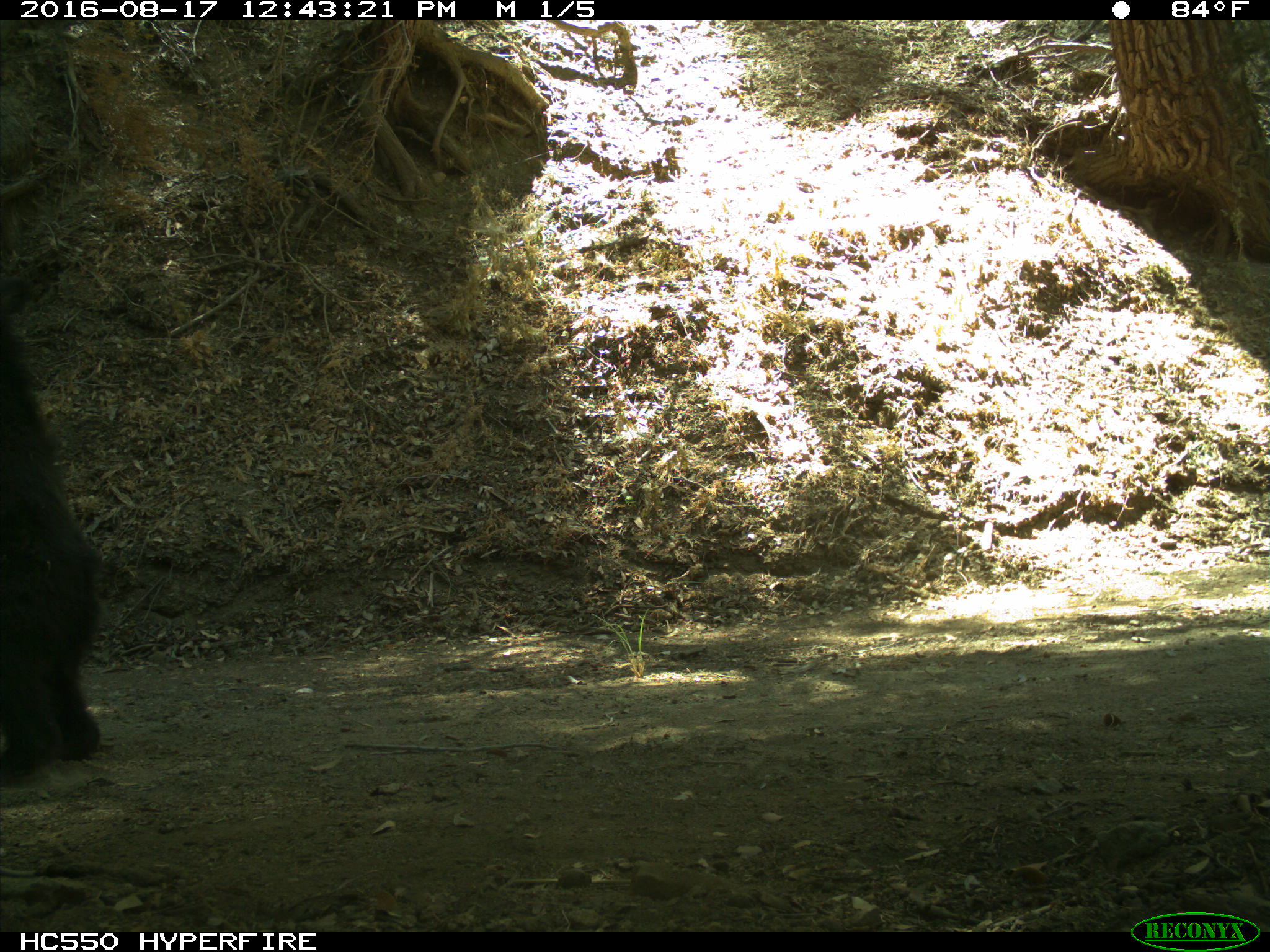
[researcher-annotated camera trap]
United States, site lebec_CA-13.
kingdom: Animalia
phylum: Chordata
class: Mammalia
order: Carnivora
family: Ursidae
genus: Ursus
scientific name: Ursus americanus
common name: american black bear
Ursus americanus (american black bear).